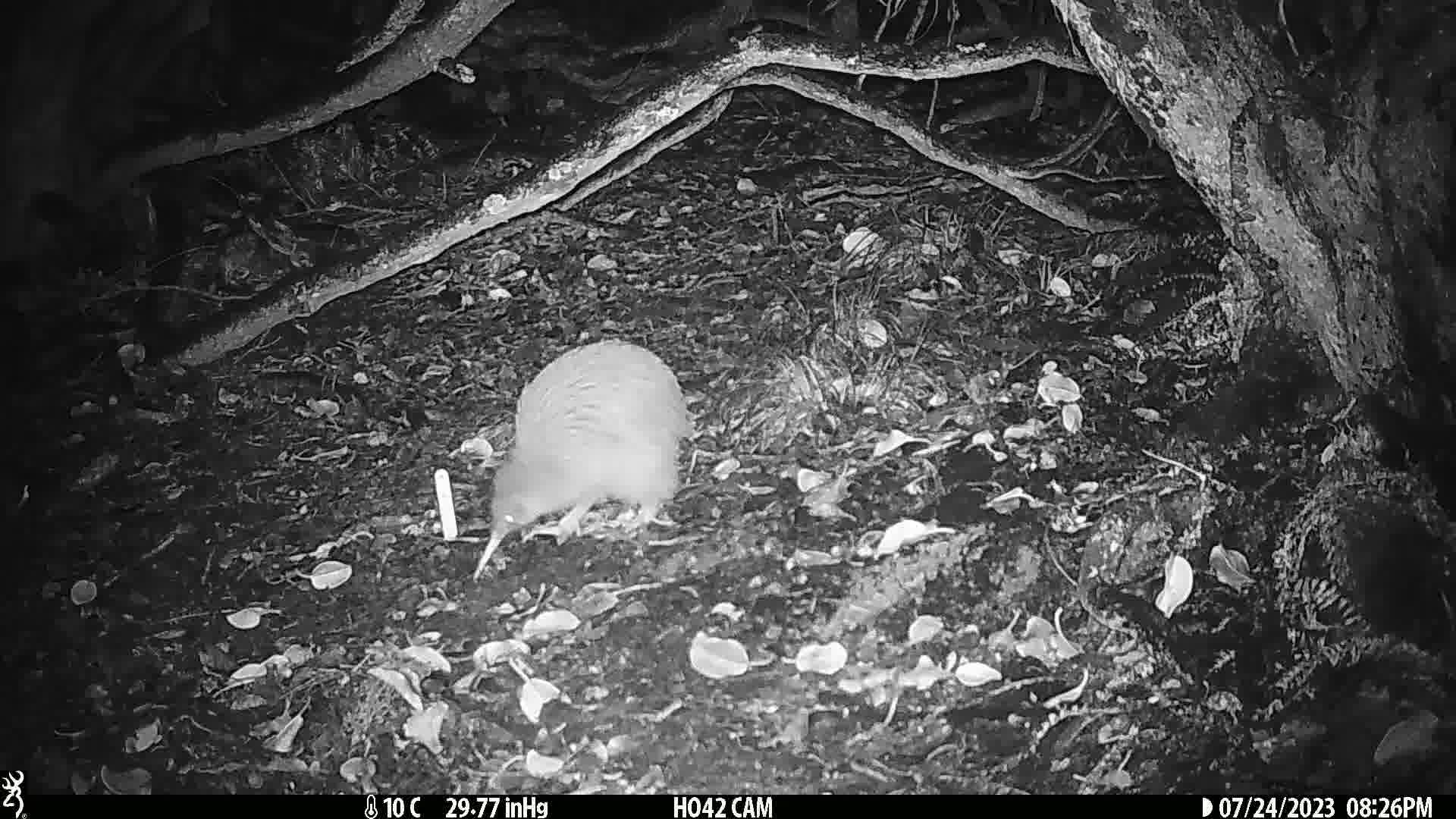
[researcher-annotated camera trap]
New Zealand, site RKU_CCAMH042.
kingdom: Animalia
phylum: Chordata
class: Aves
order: Apterygiformes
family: Apterygidae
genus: Apteryx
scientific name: Apteryx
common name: kiwi